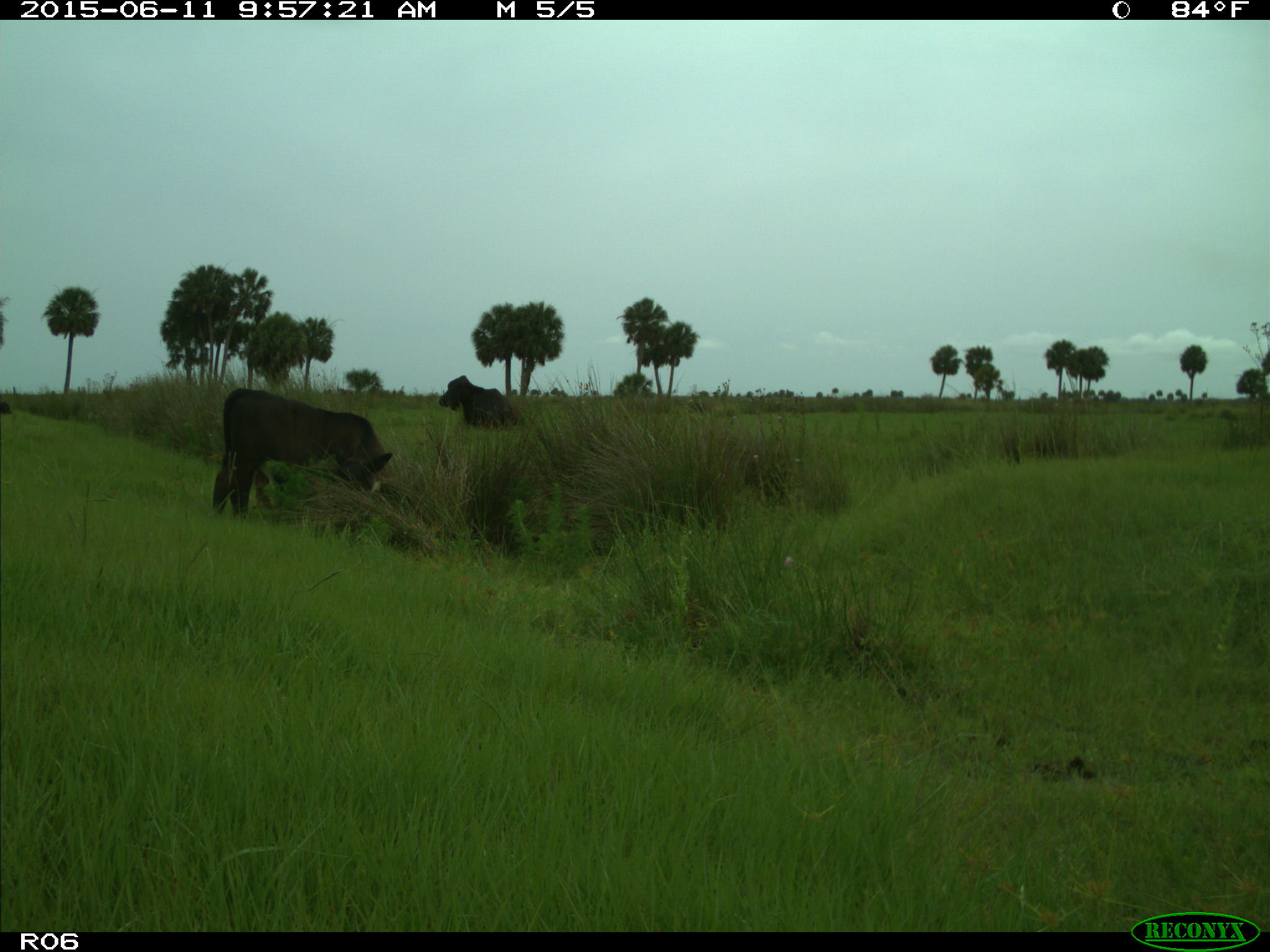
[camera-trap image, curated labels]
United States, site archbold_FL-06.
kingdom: Animalia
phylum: Chordata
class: Mammalia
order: Artiodactyla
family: Bovidae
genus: Bos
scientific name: Bos taurus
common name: domestic cow